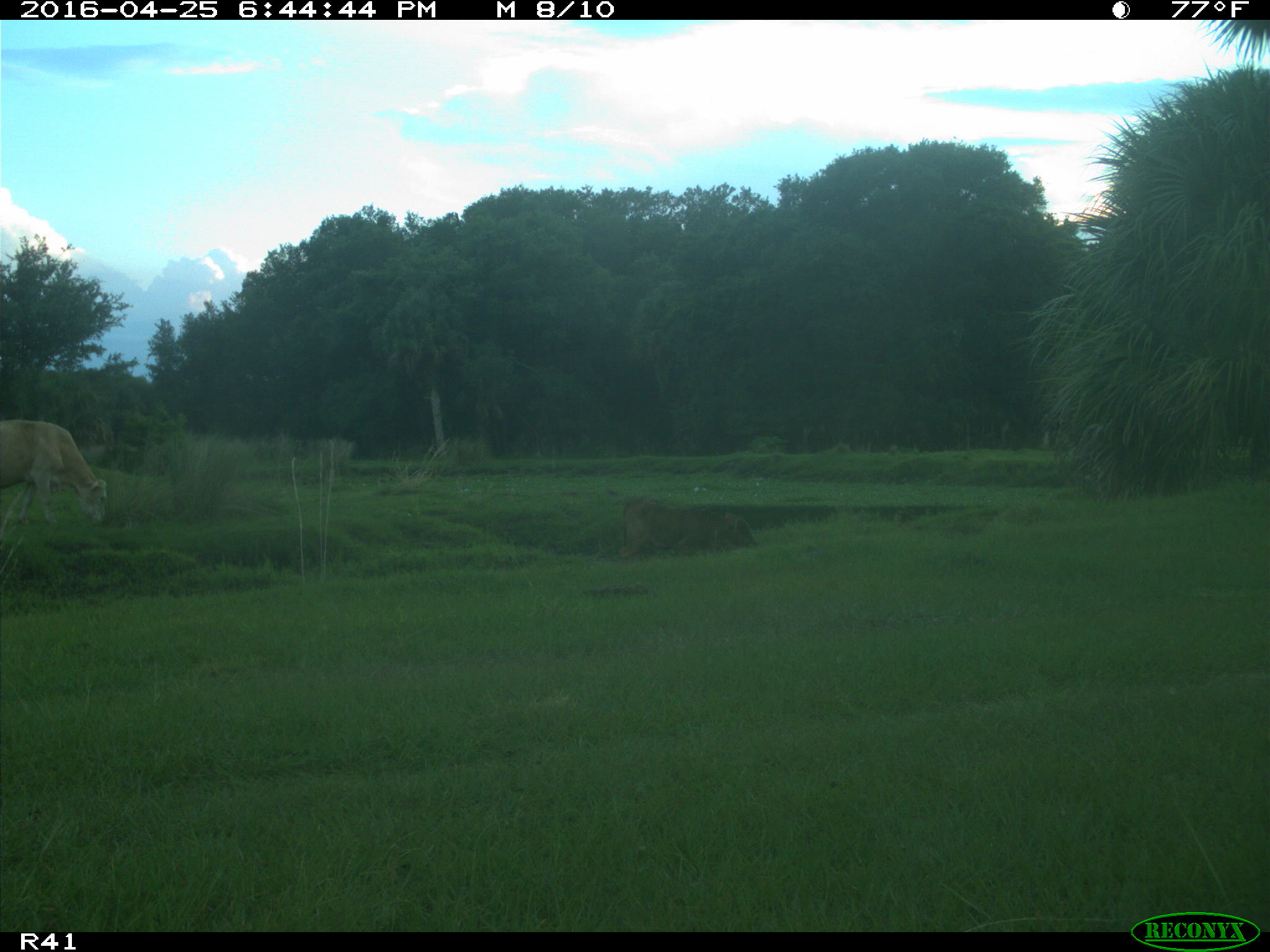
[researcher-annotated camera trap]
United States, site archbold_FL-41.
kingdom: Animalia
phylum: Chordata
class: Mammalia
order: Artiodactyla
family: Bovidae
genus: Bos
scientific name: Bos taurus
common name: domestic cow